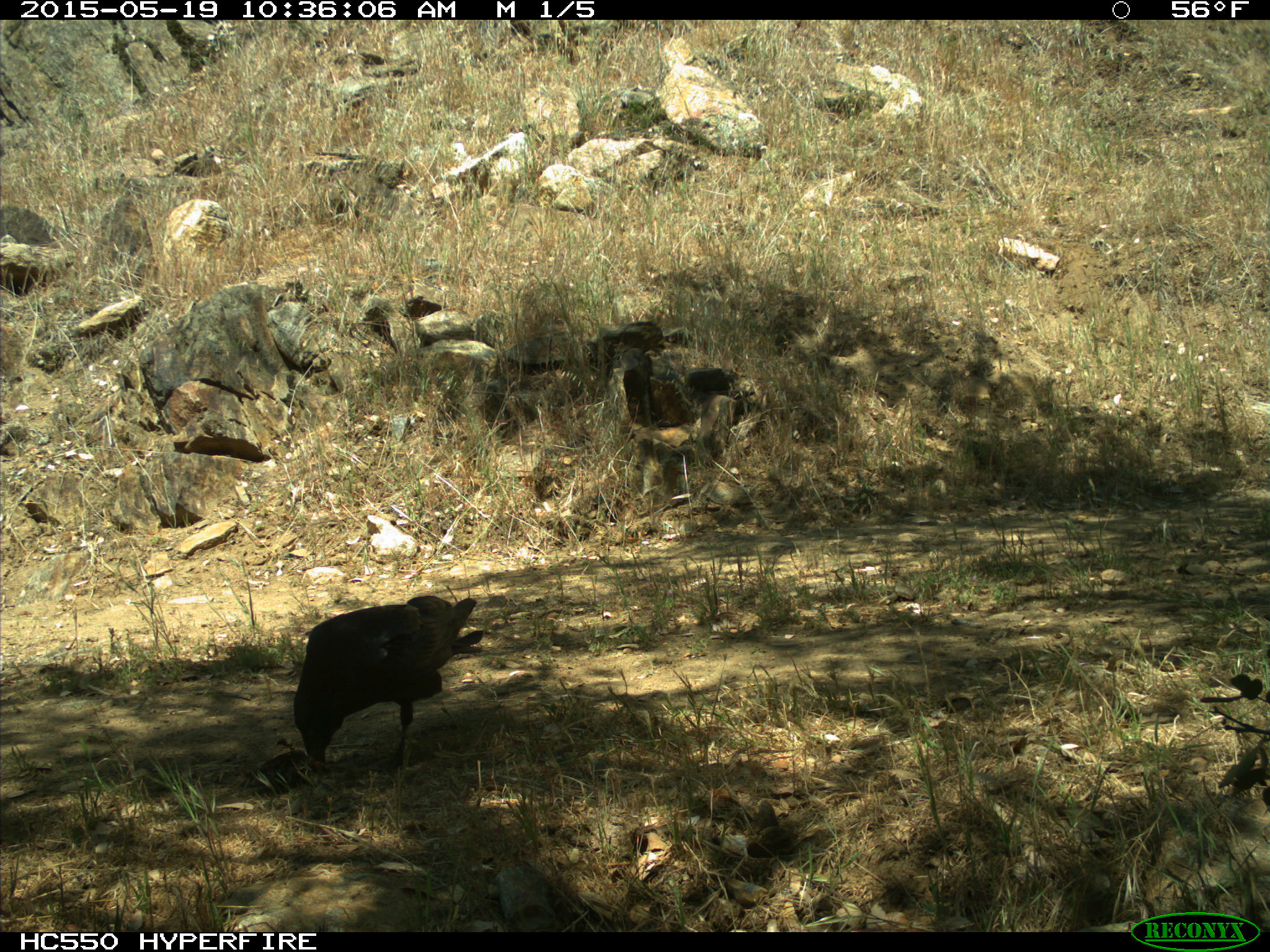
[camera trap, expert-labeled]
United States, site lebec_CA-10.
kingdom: Animalia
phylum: Chordata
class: Aves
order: Passeriformes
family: Corvidae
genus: Corvus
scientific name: Corvus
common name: crows and ravens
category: unidentified corvus